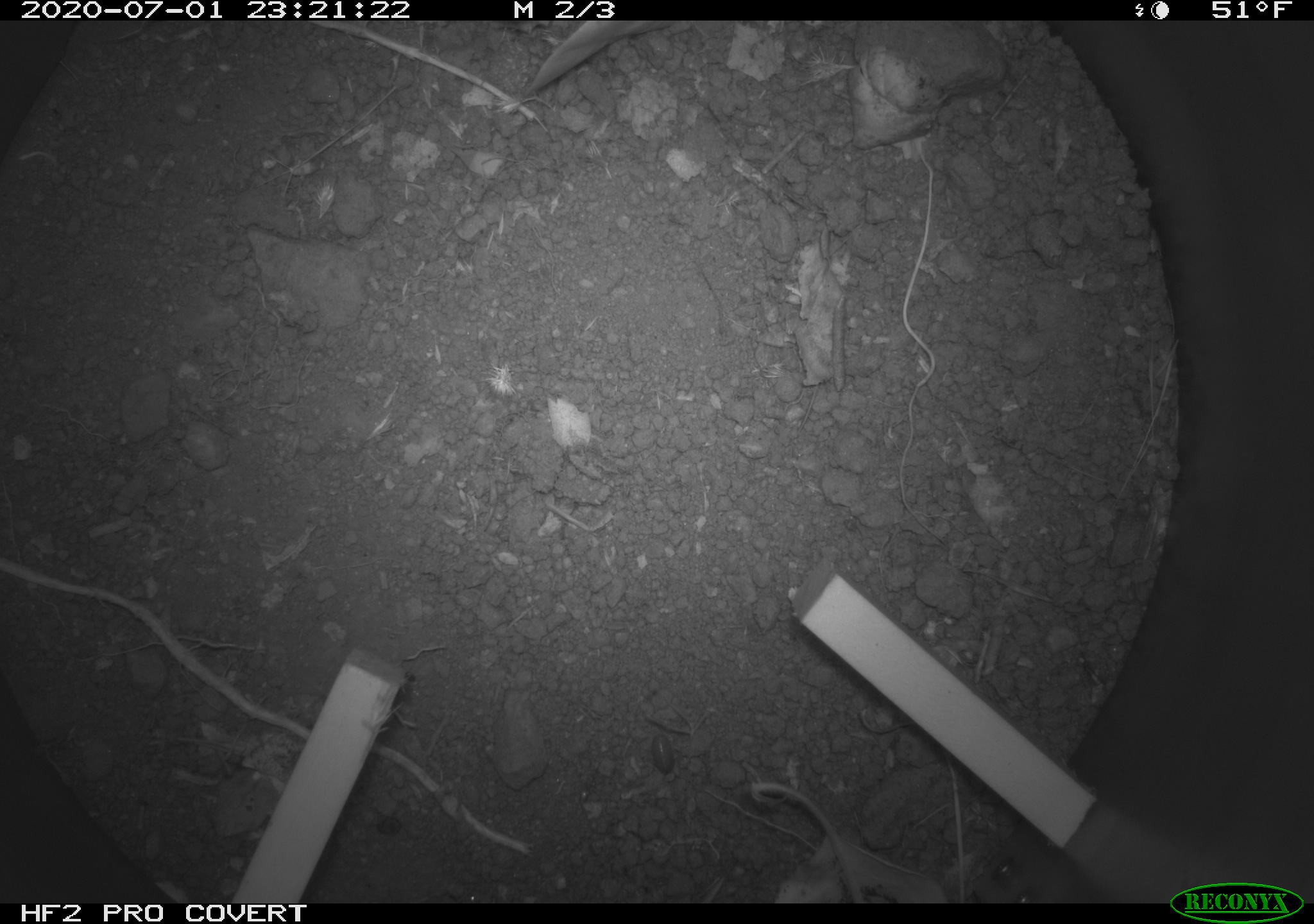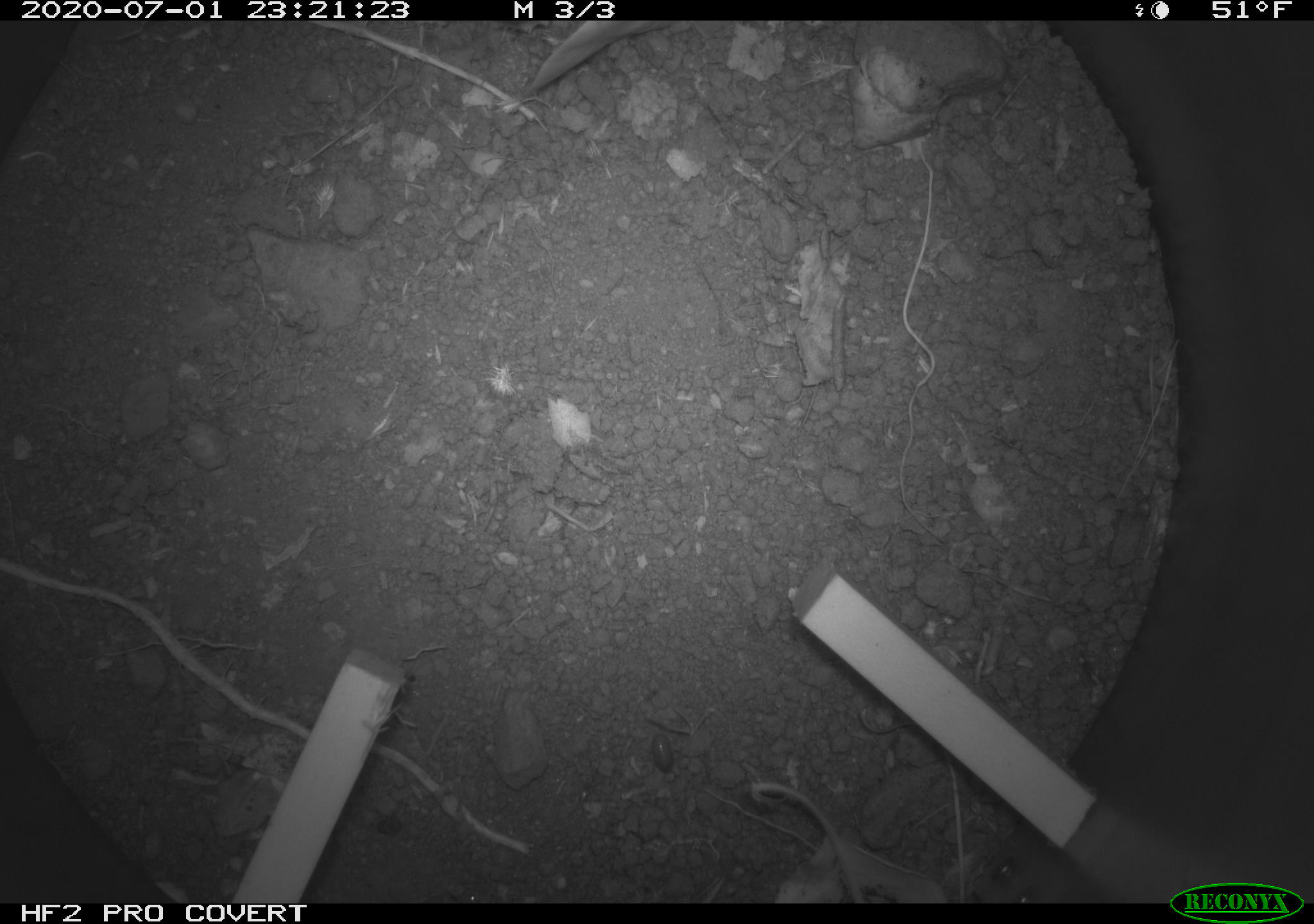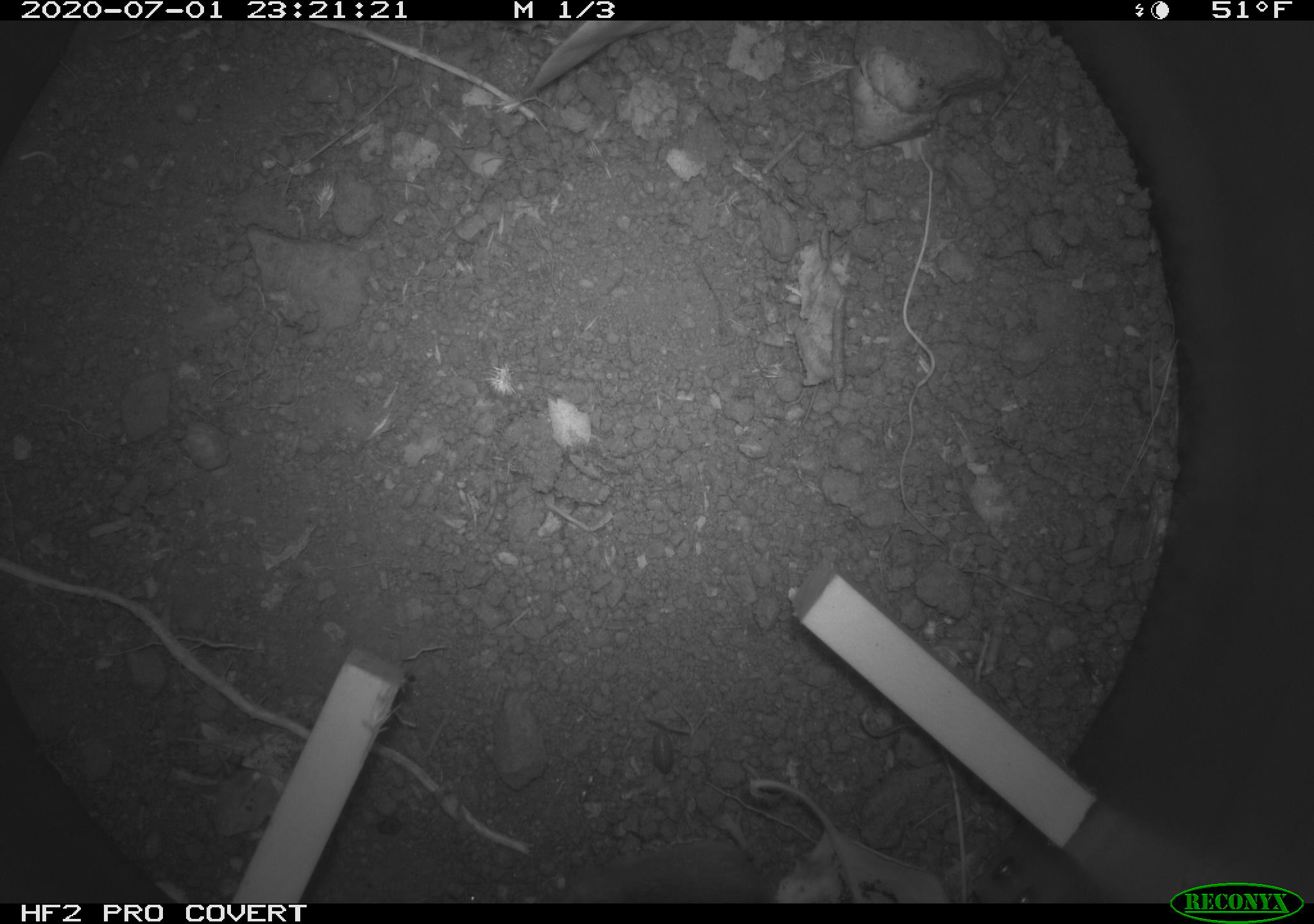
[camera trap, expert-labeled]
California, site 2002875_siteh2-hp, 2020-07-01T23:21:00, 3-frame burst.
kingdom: Animalia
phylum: Chordata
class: Mammalia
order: Rodentia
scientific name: Rodentia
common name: rodent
Rodent (Rodentia).